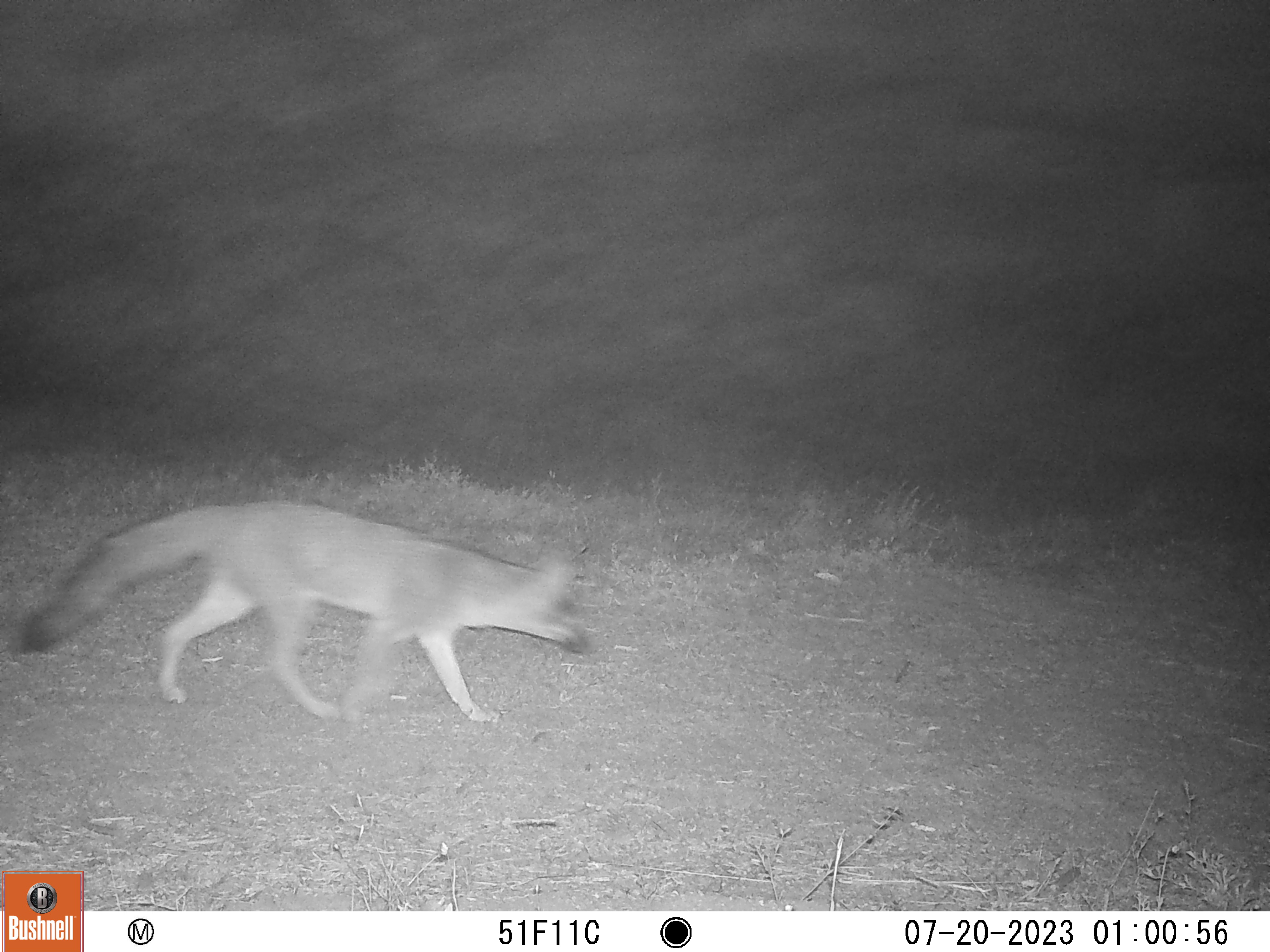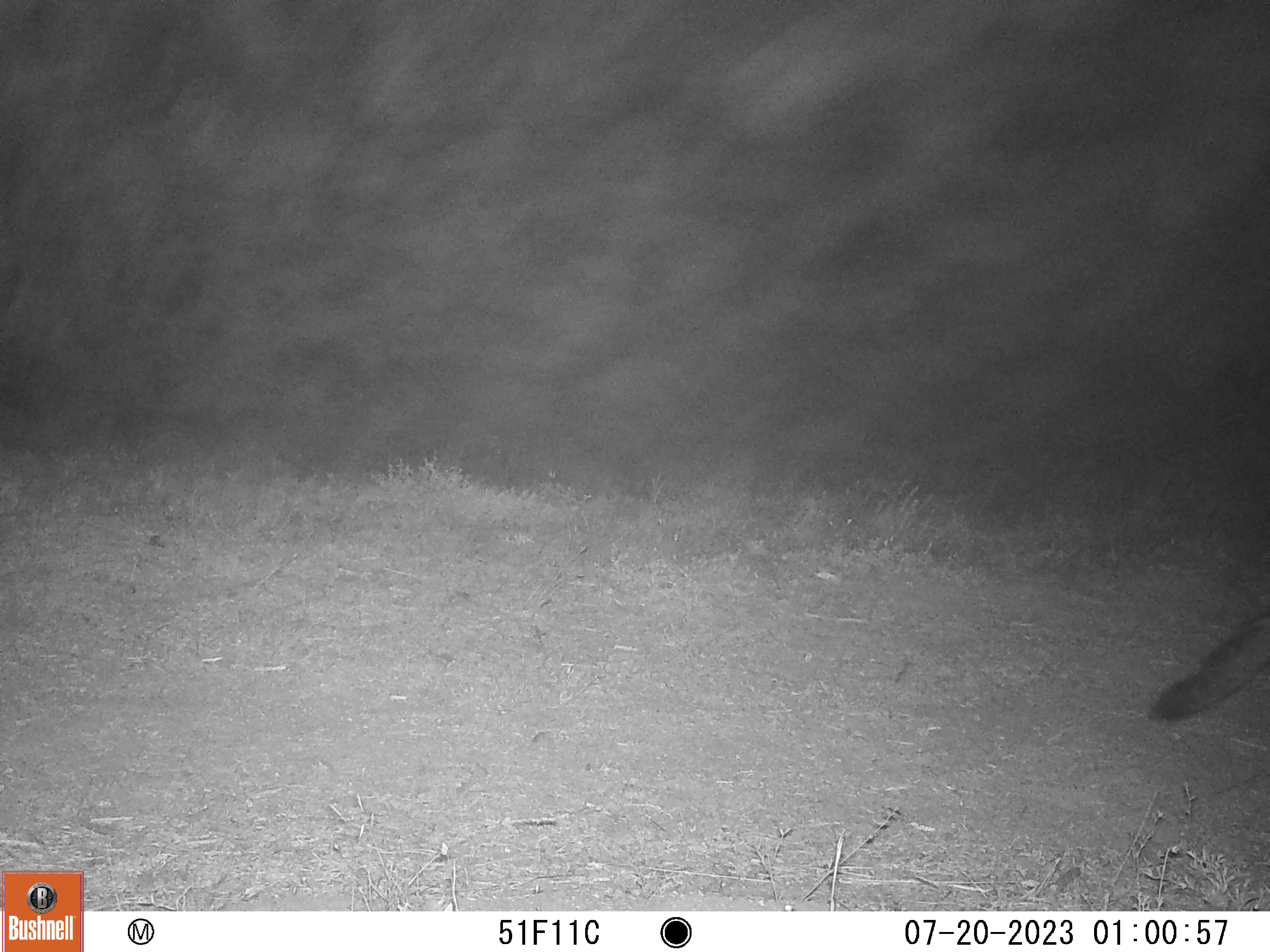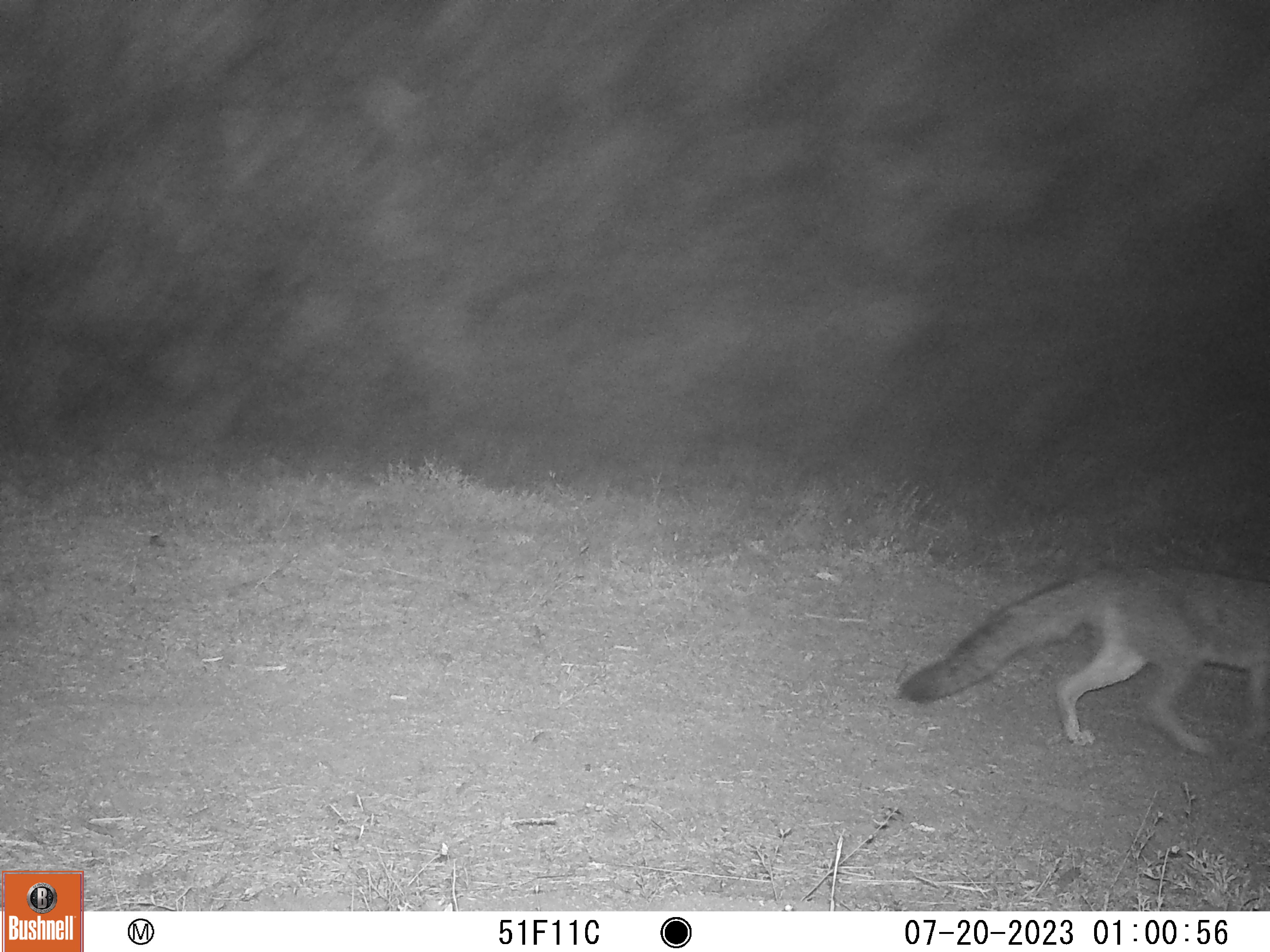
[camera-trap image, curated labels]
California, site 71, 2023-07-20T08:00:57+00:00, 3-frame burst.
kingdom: Animalia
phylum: Chordata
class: Mammalia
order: Carnivora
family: Canidae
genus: Urocyon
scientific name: Urocyon cinereoargenteus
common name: gray fox